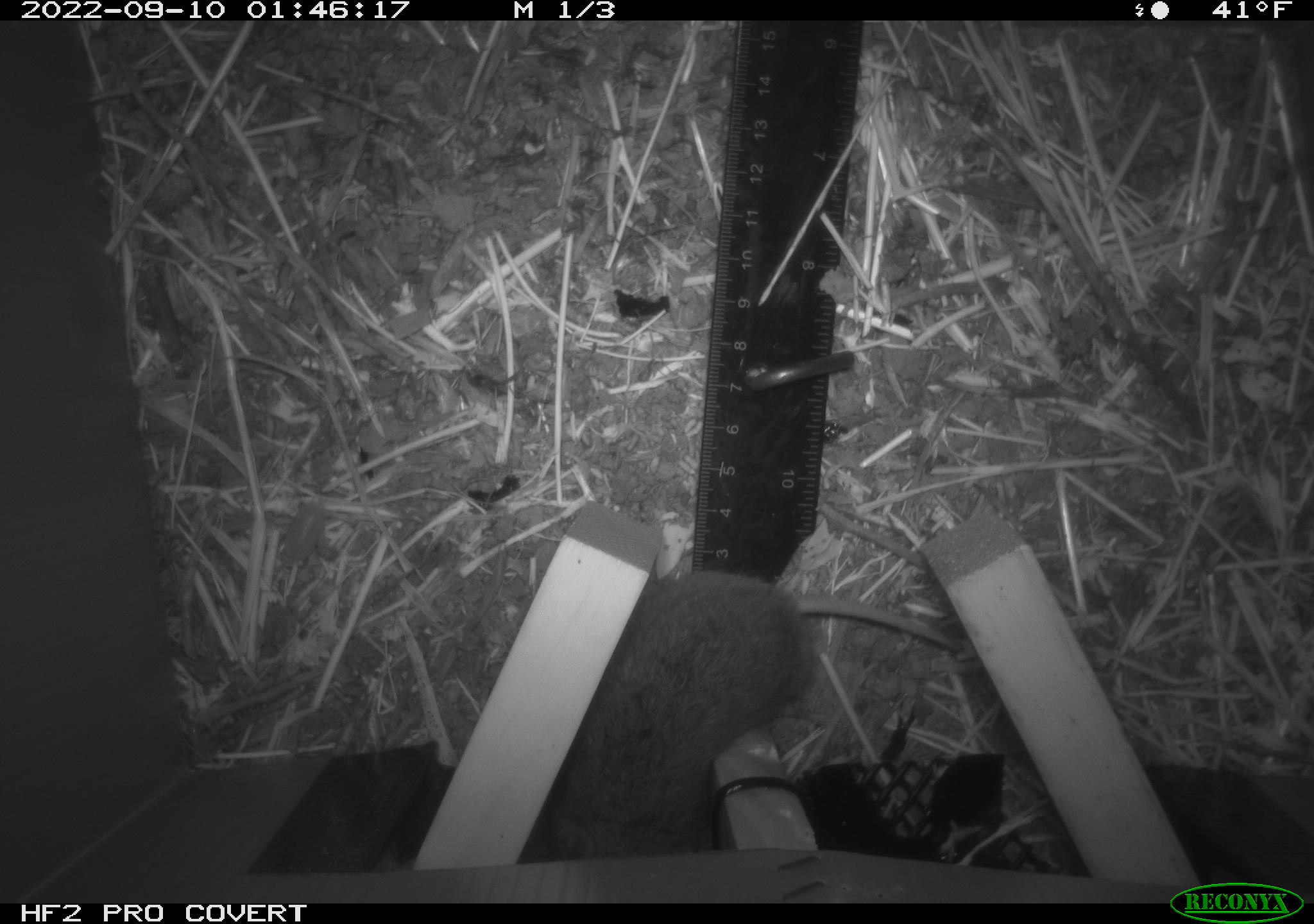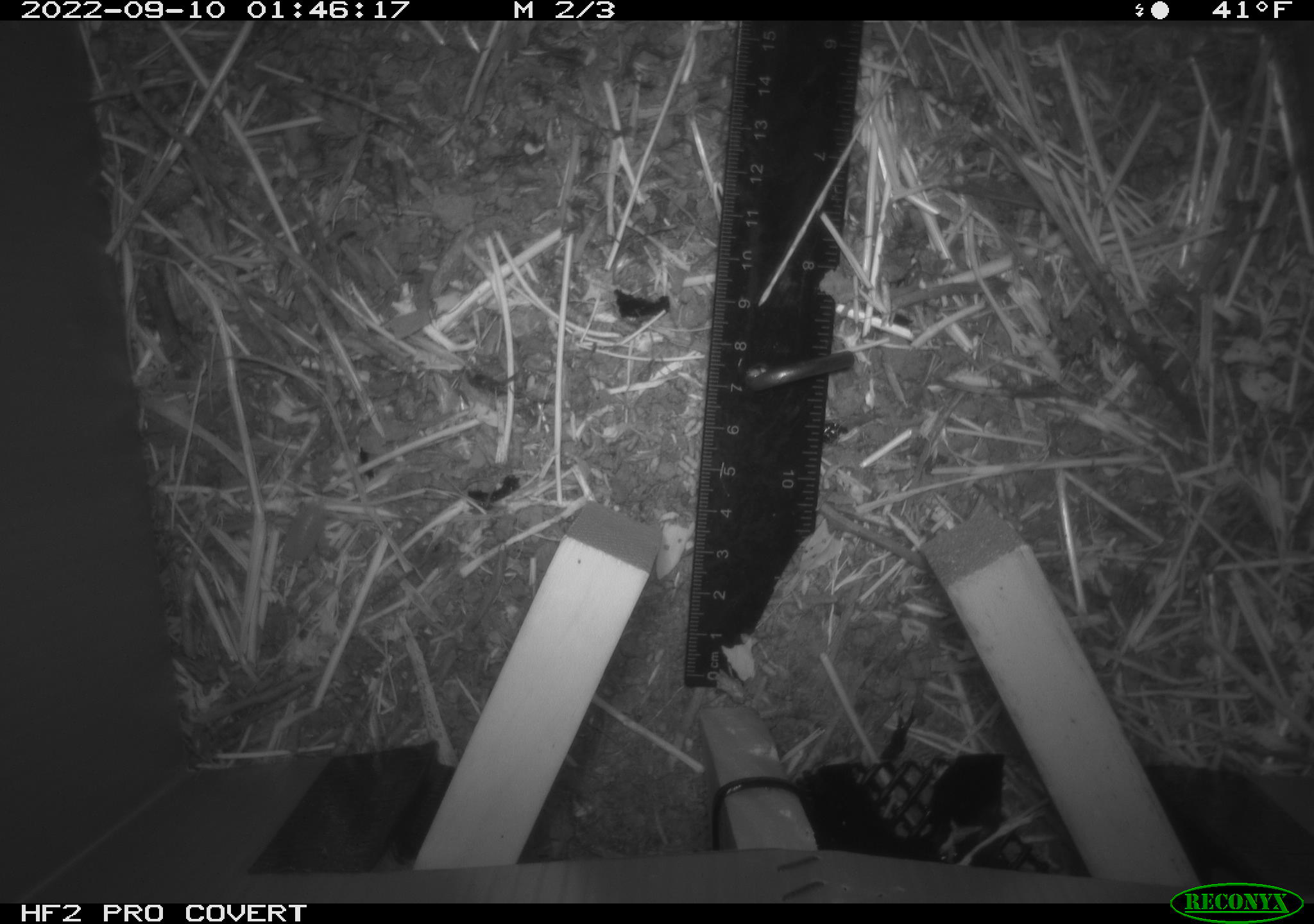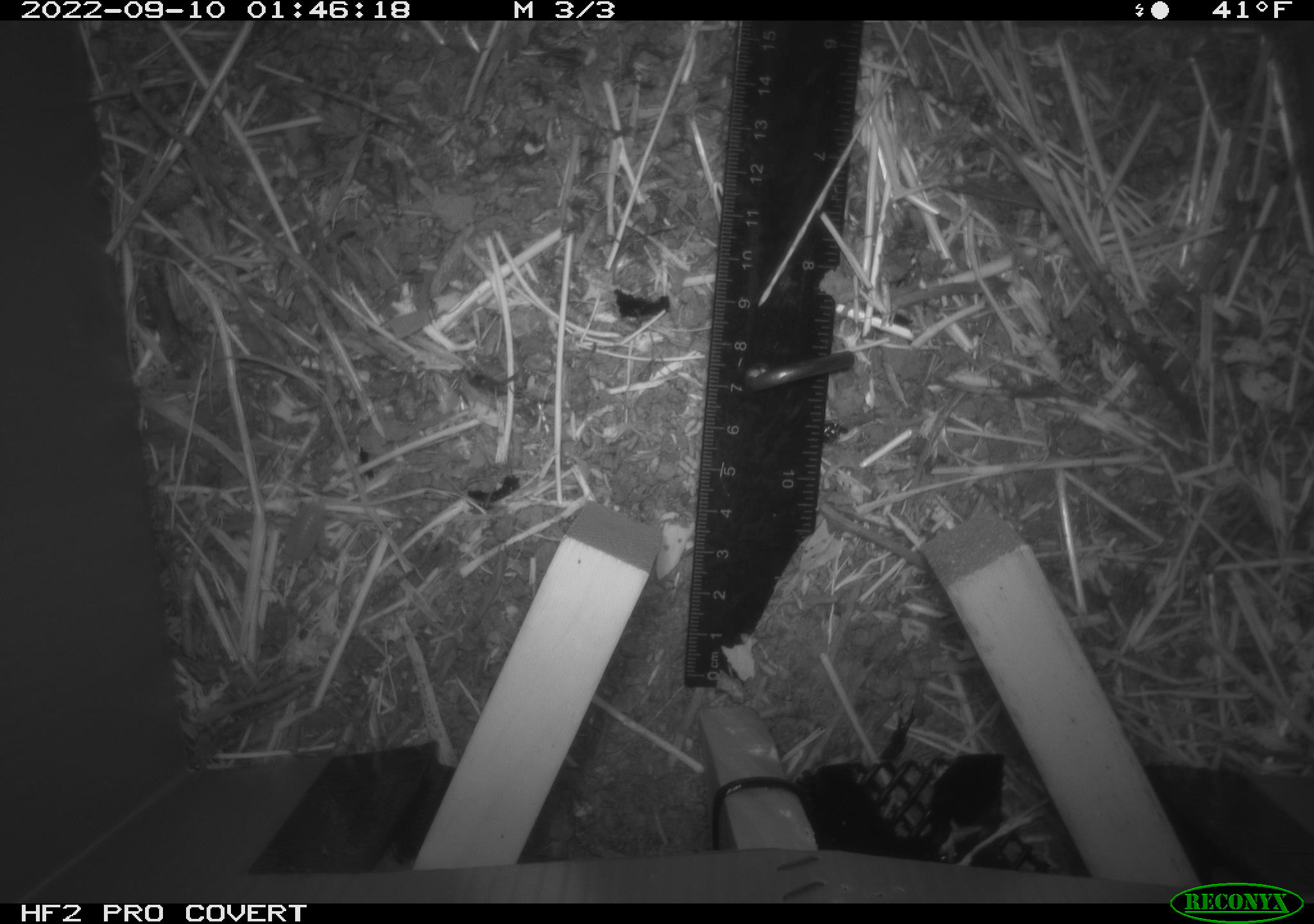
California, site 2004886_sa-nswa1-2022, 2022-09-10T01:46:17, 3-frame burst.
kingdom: Animalia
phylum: Chordata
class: Mammalia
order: Rodentia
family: Cricetidae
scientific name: Cricetidae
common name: hamsters, voles, lemmings, and allies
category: cricetidae family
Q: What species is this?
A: Cricetidae family (hamsters, voles, lemmings, and allies) (Cricetidae).